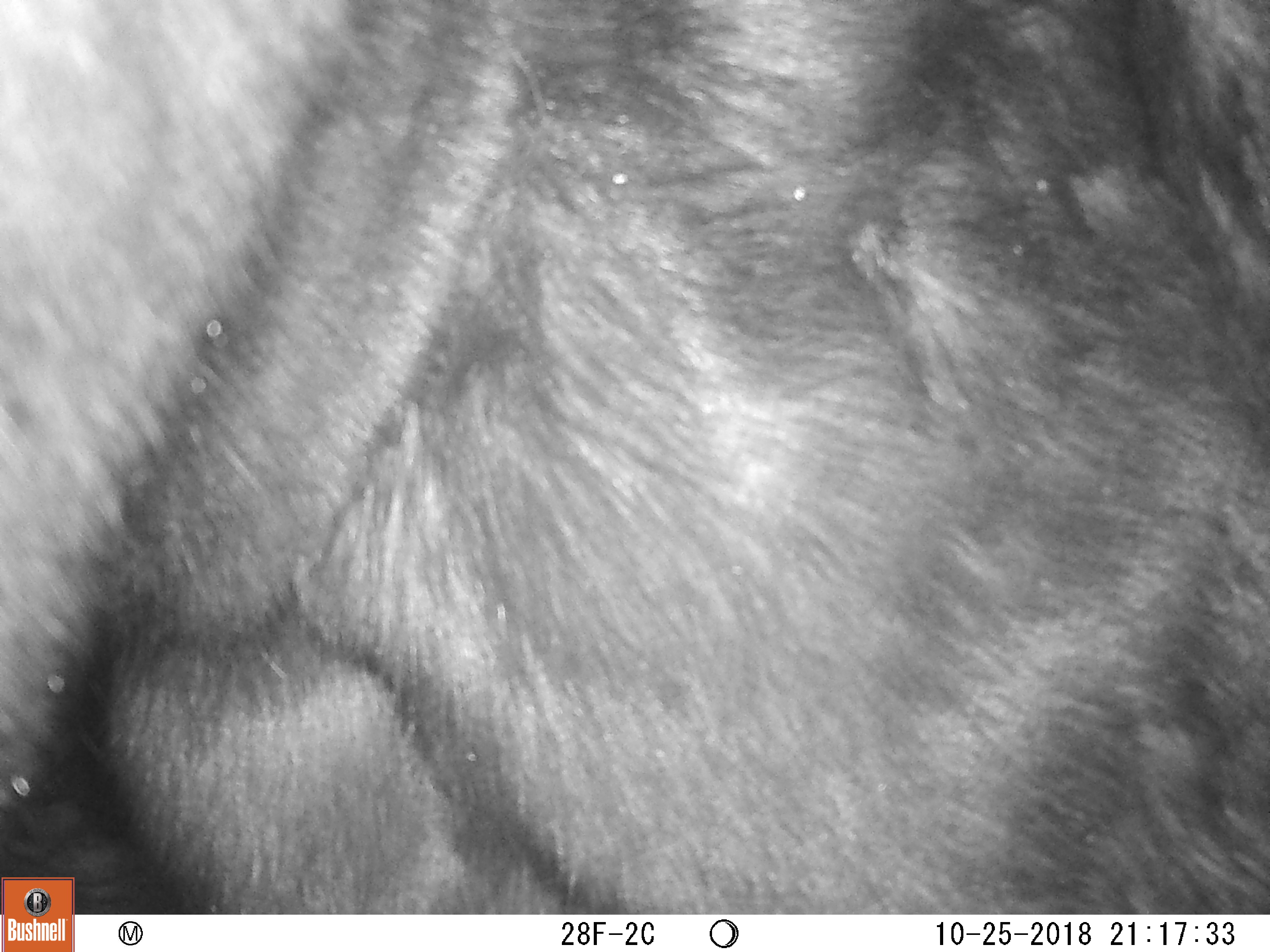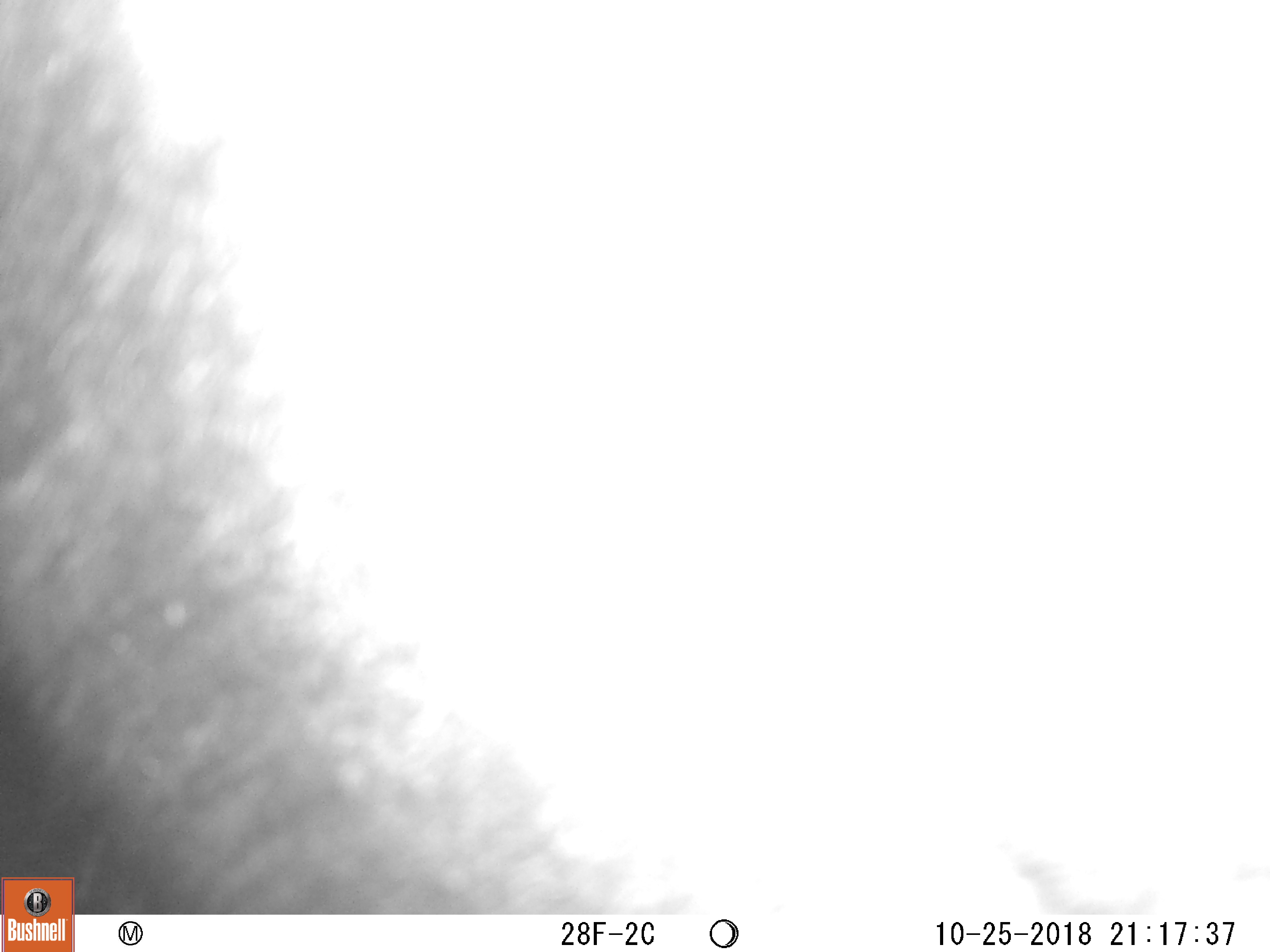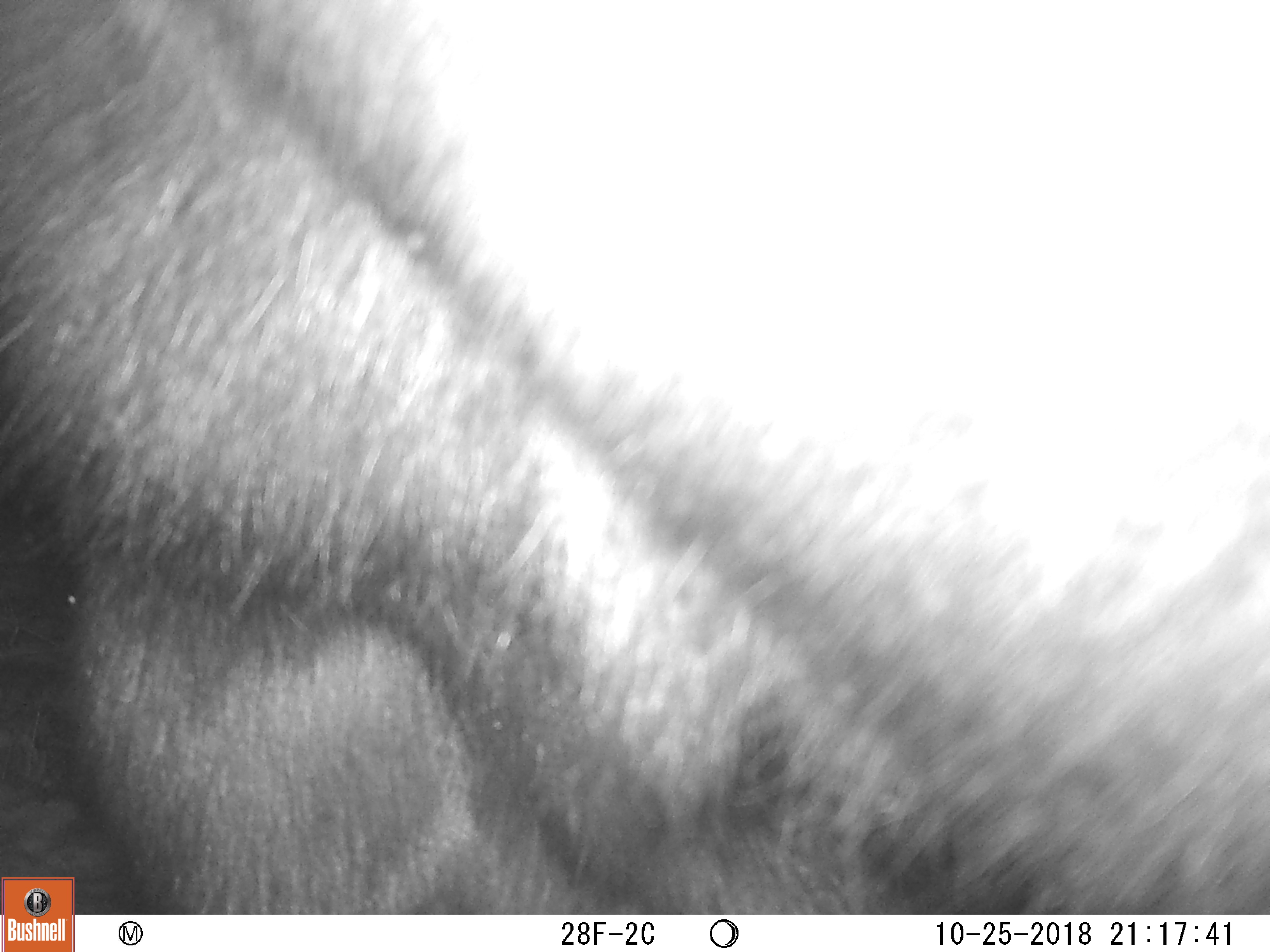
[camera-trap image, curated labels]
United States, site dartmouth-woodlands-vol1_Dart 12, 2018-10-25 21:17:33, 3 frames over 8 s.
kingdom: Animalia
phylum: Chordata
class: Mammalia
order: Artiodactyla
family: Cervidae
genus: Alces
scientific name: Alces alces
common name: moose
Moose (Alces alces).